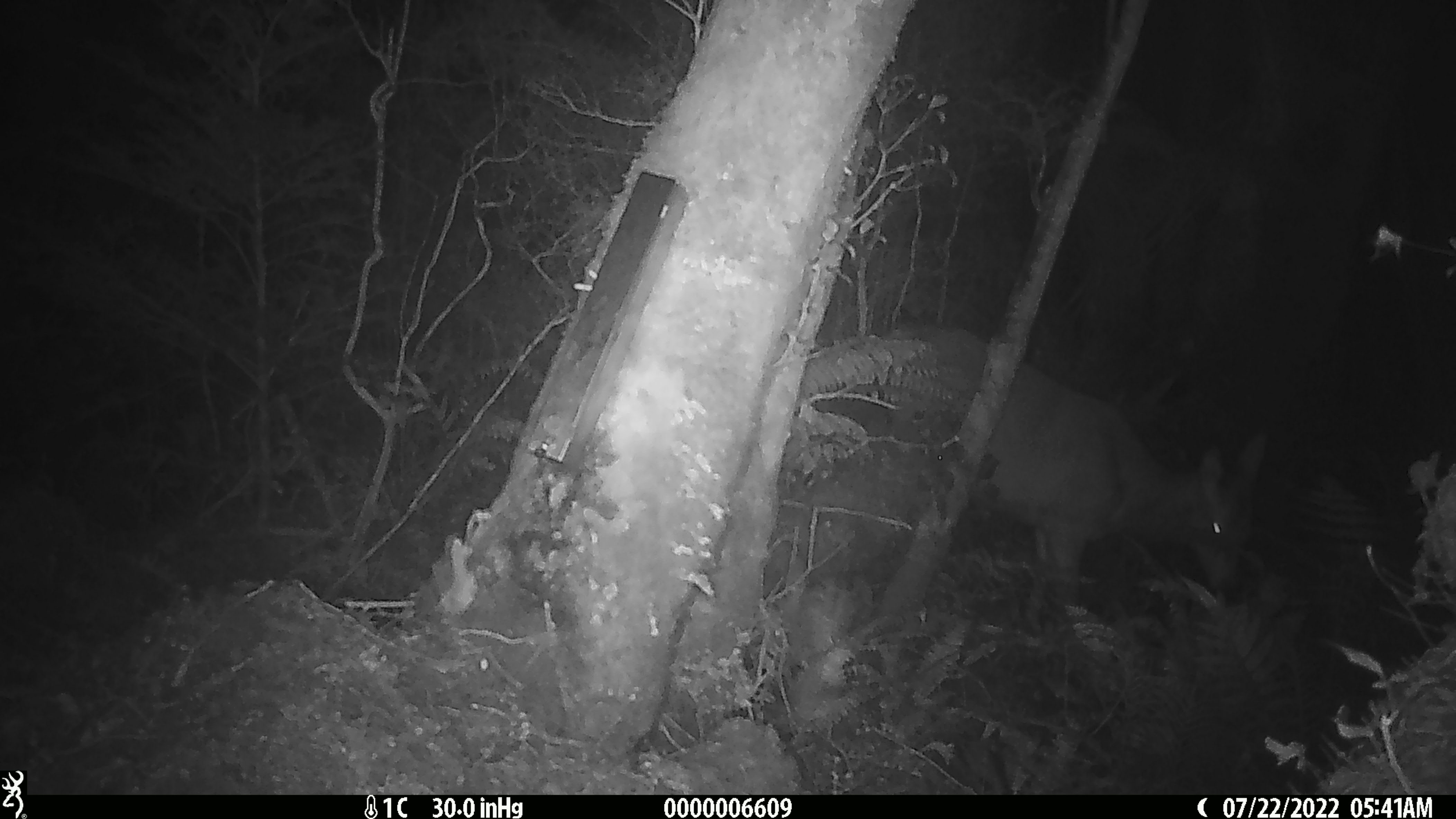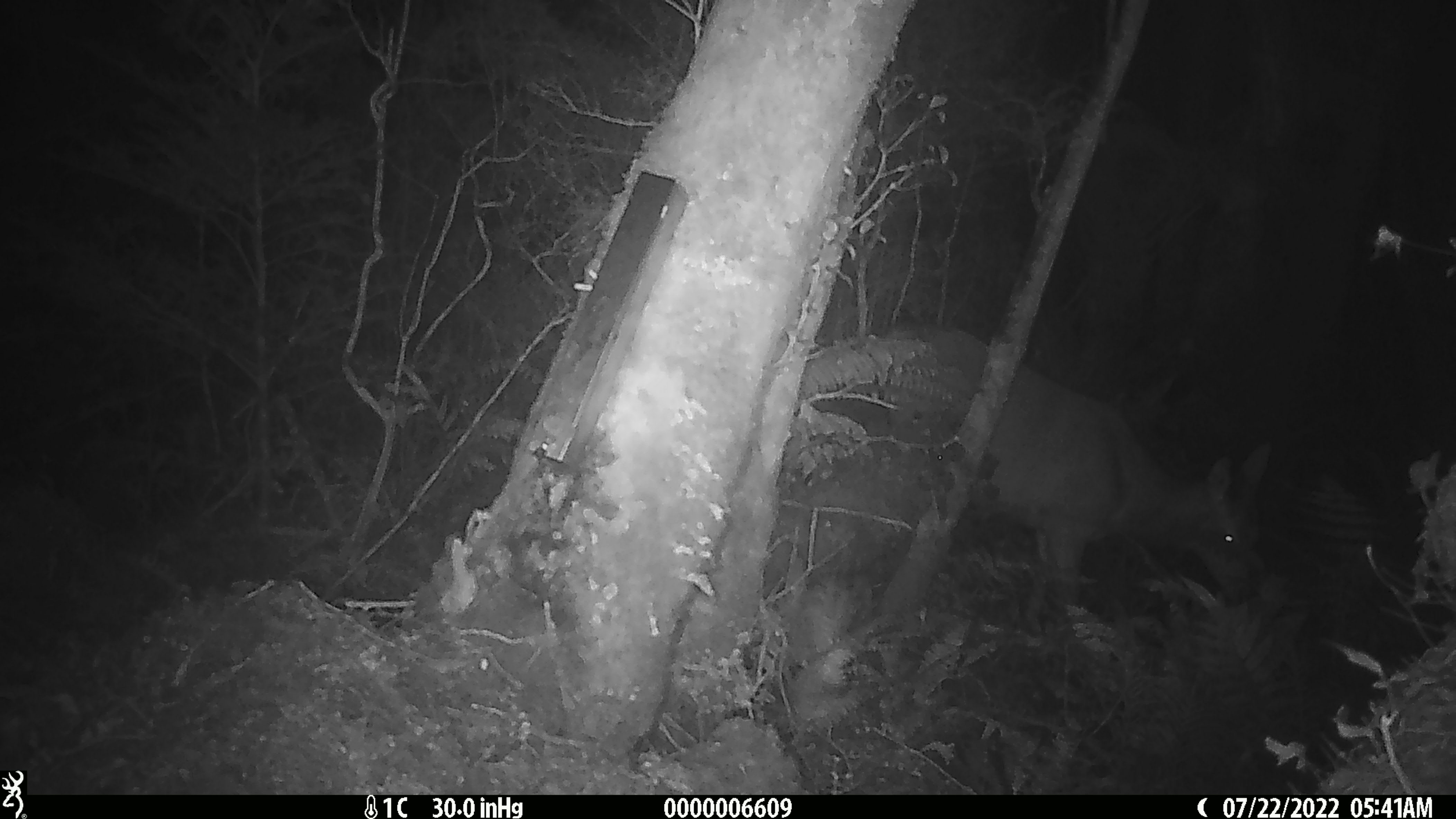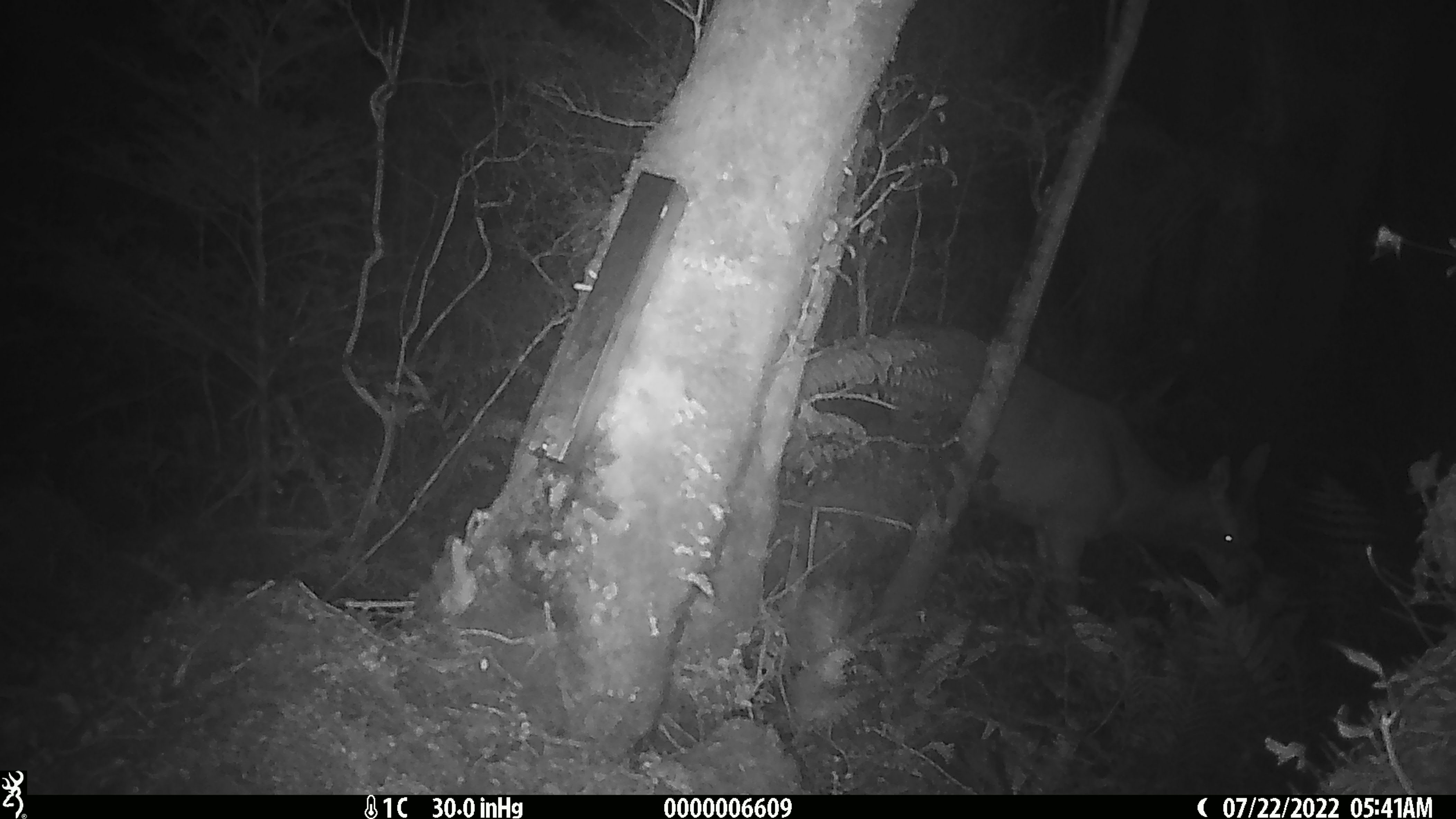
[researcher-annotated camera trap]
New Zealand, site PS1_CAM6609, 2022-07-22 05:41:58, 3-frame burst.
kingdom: Animalia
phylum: Chordata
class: Mammalia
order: Artiodactyla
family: Cervidae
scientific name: Cervidae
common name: deer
Deer (Cervidae).